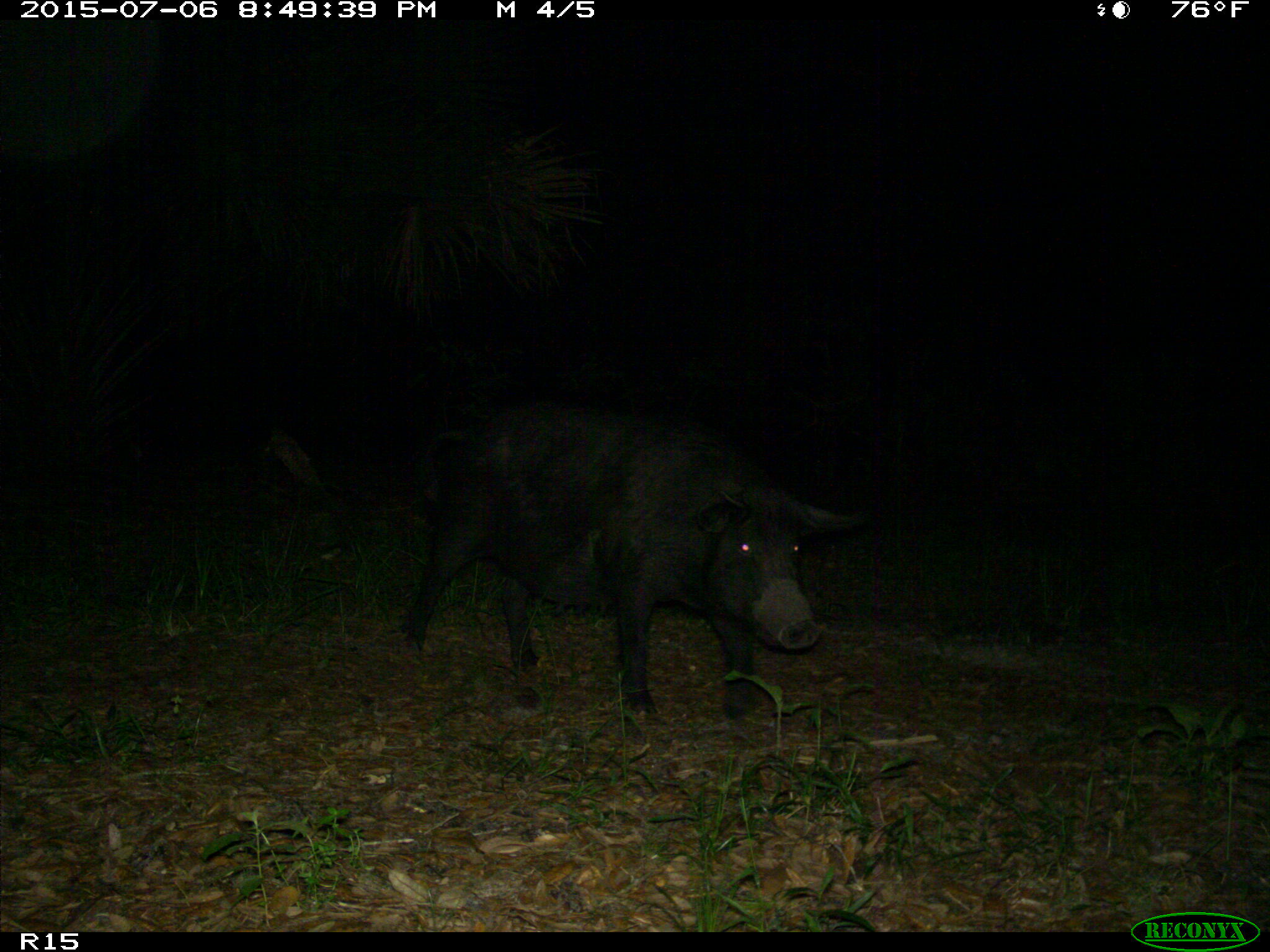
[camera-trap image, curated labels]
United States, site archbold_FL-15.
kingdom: Animalia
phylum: Chordata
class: Mammalia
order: Artiodactyla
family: Suidae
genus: Sus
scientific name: Sus scrofa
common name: wild boar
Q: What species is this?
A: Sus scrofa (wild boar).